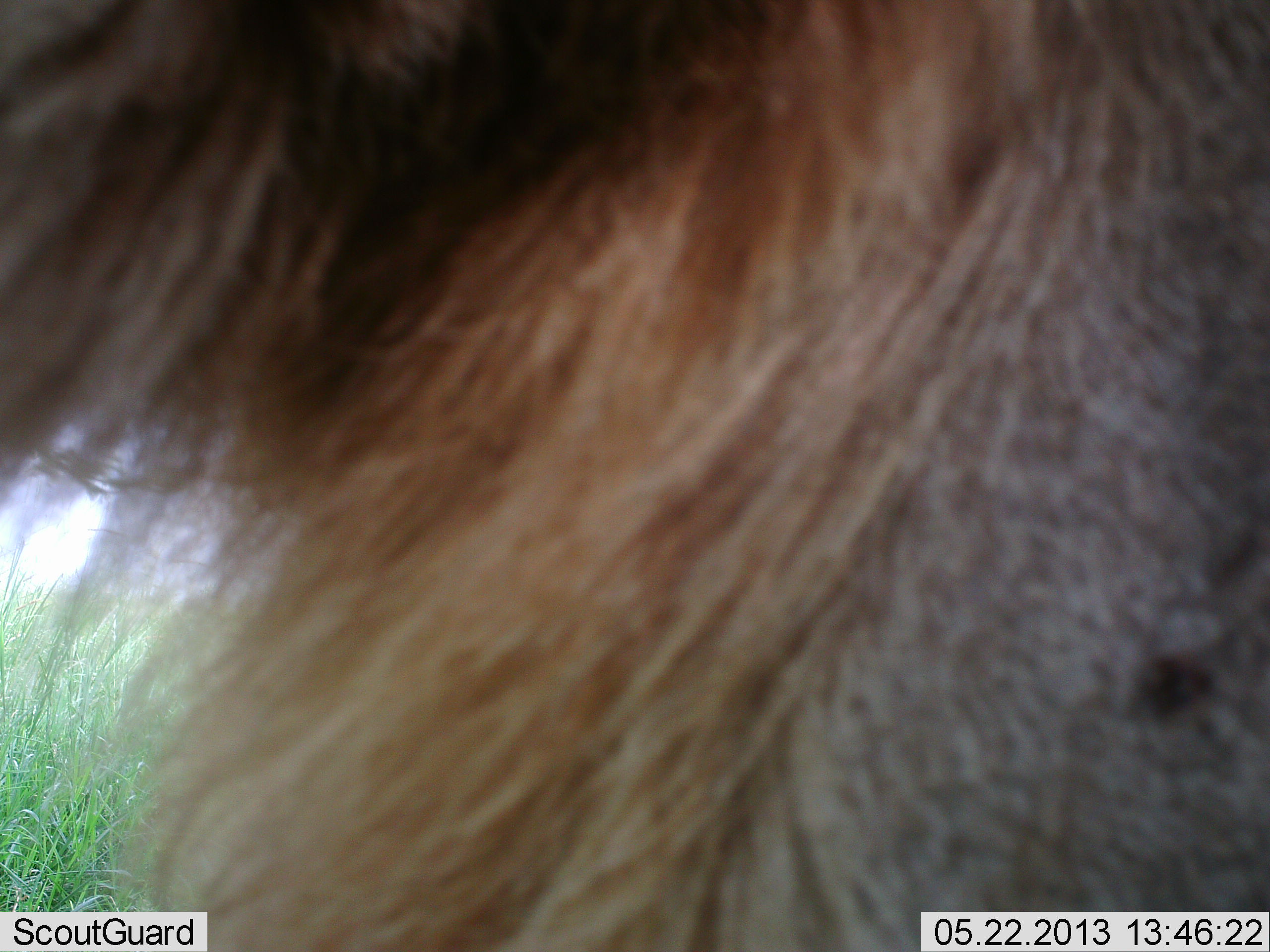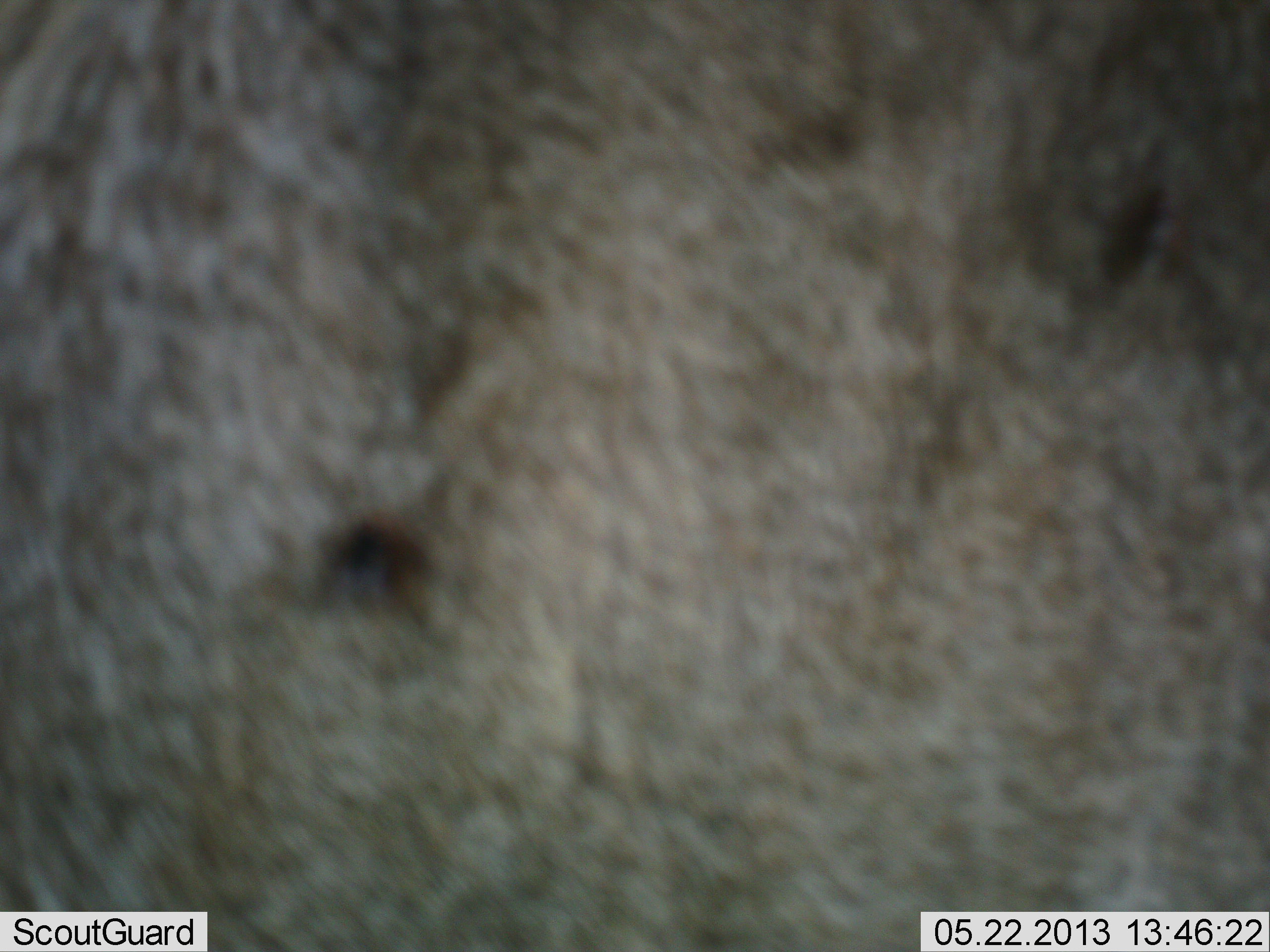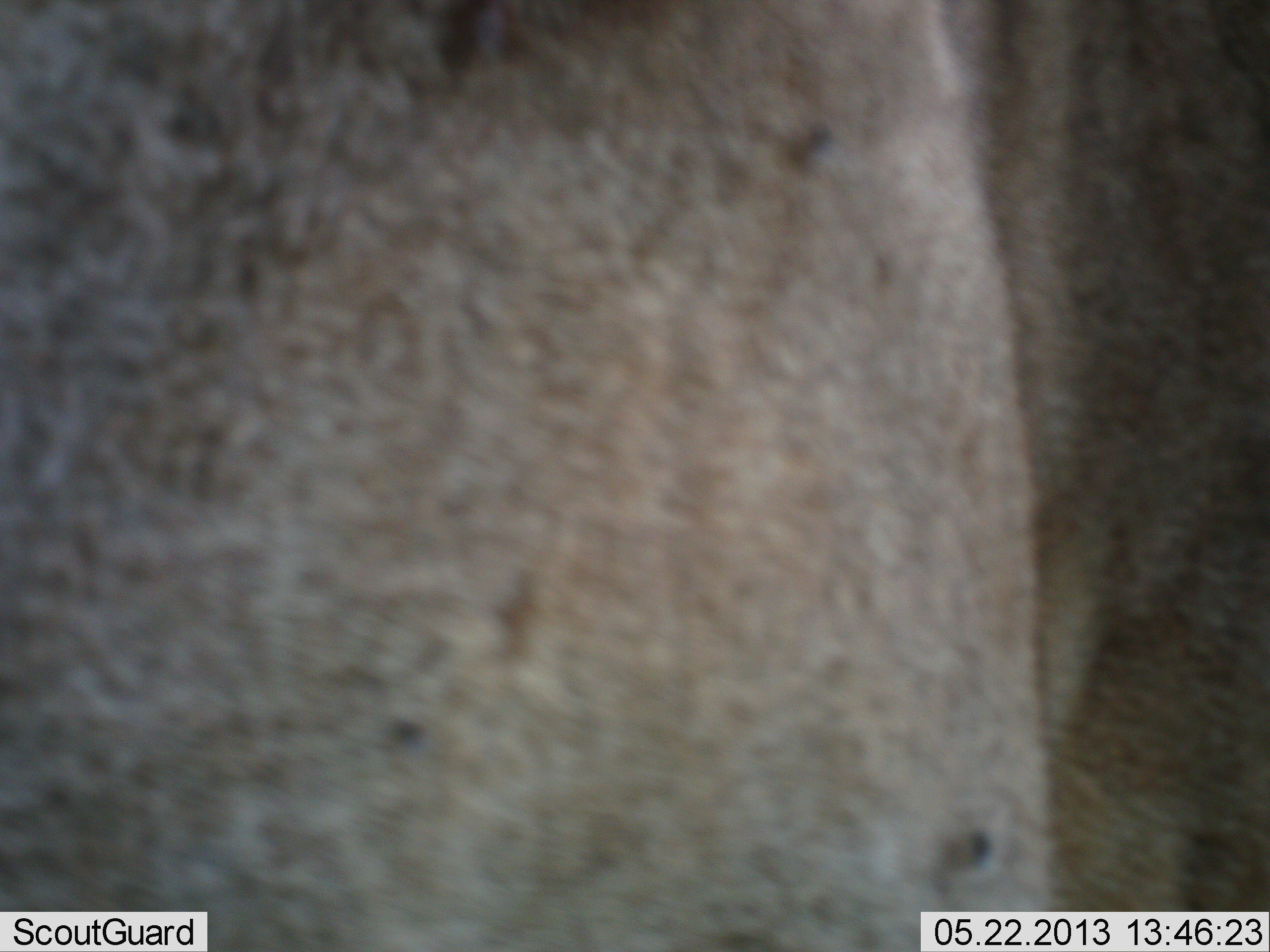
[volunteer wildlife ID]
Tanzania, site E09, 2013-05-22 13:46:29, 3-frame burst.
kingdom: Animalia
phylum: Chordata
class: Mammalia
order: Carnivora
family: Felidae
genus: Panthera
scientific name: Panthera leo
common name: lion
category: lionmale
Lionmale (lion) (Panthera leo), count 1. Behavior (volunteer vote fractions): standing 44%, resting 0%, moving 44%, interacting 11%. Young present (vote fraction): 0%. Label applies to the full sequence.